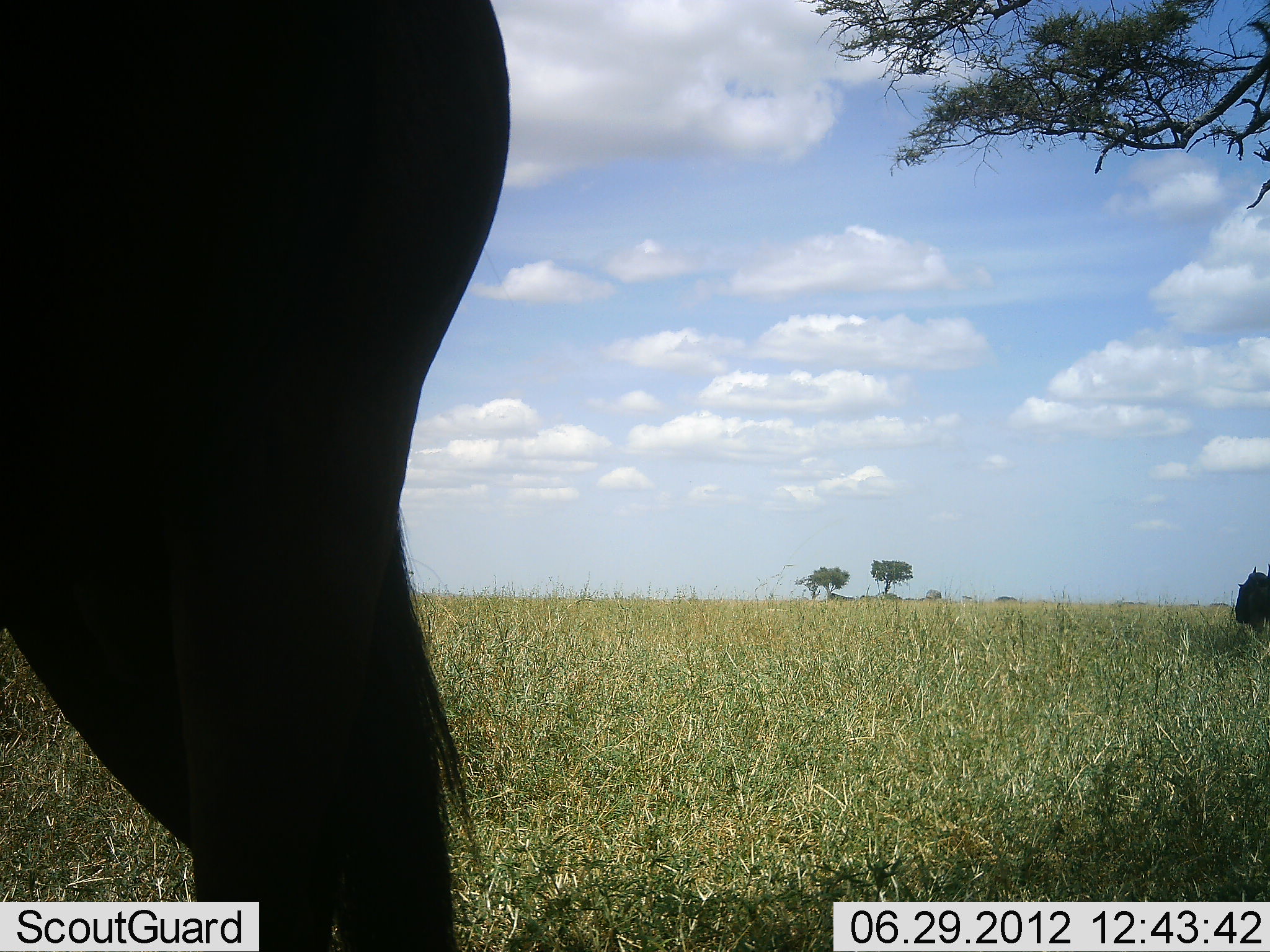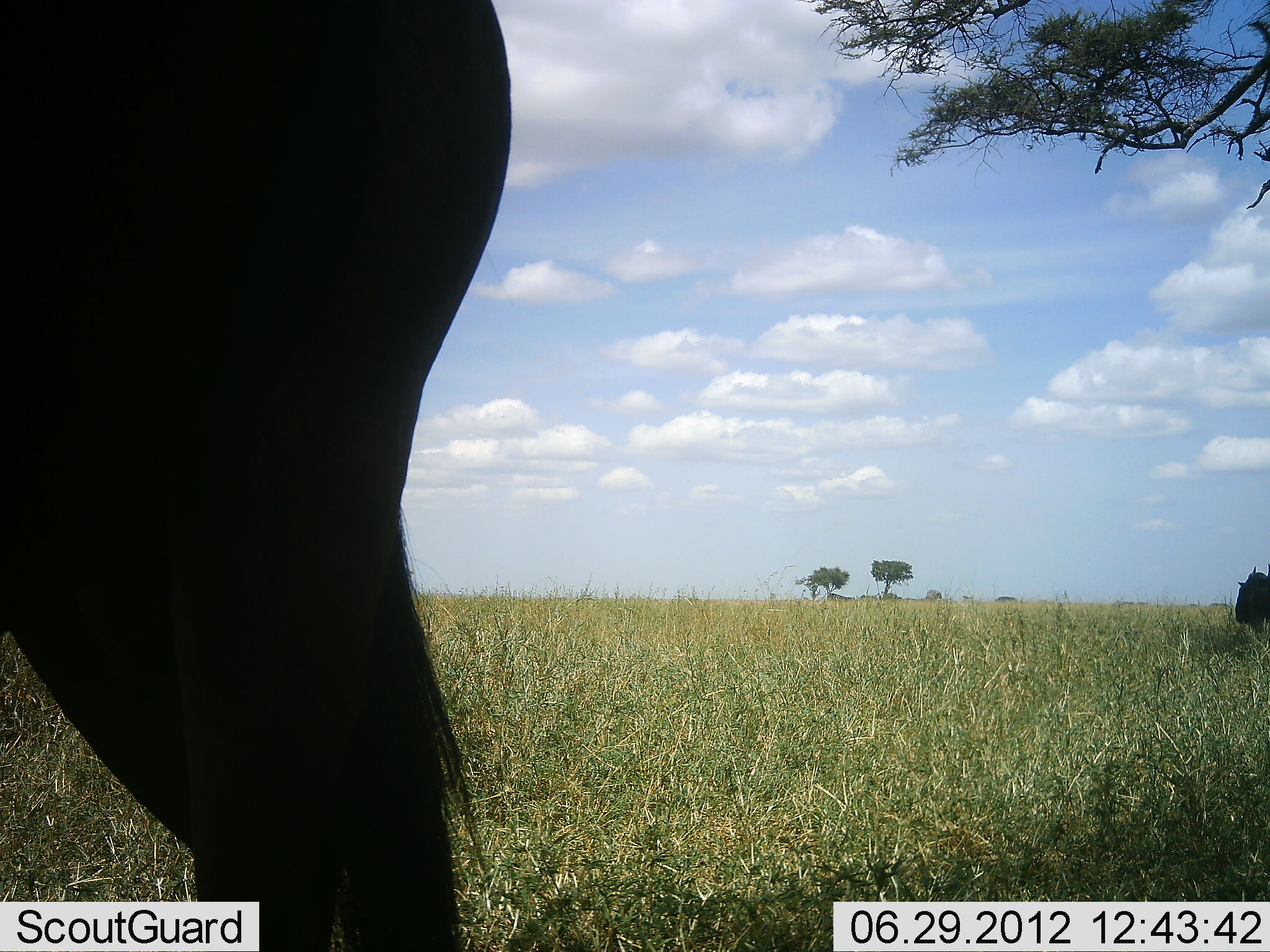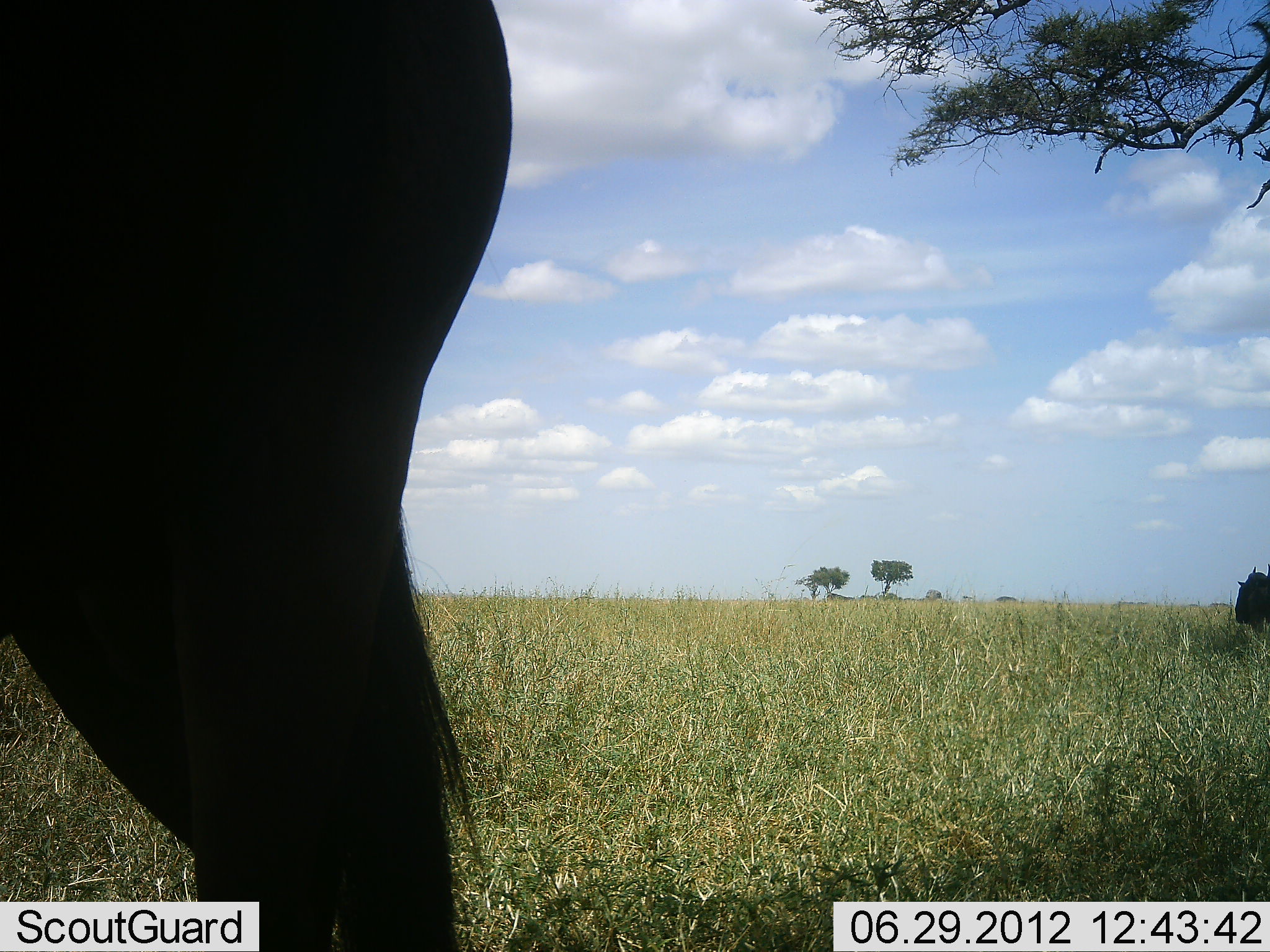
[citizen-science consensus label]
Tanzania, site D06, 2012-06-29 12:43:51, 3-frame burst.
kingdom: Animalia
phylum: Chordata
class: Mammalia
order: Artiodactyla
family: Bovidae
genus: Connochaetes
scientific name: Connochaetes taurinus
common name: blue wildebeest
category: wildebeest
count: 2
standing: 100%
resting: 0%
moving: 0%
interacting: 0%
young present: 0%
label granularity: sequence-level